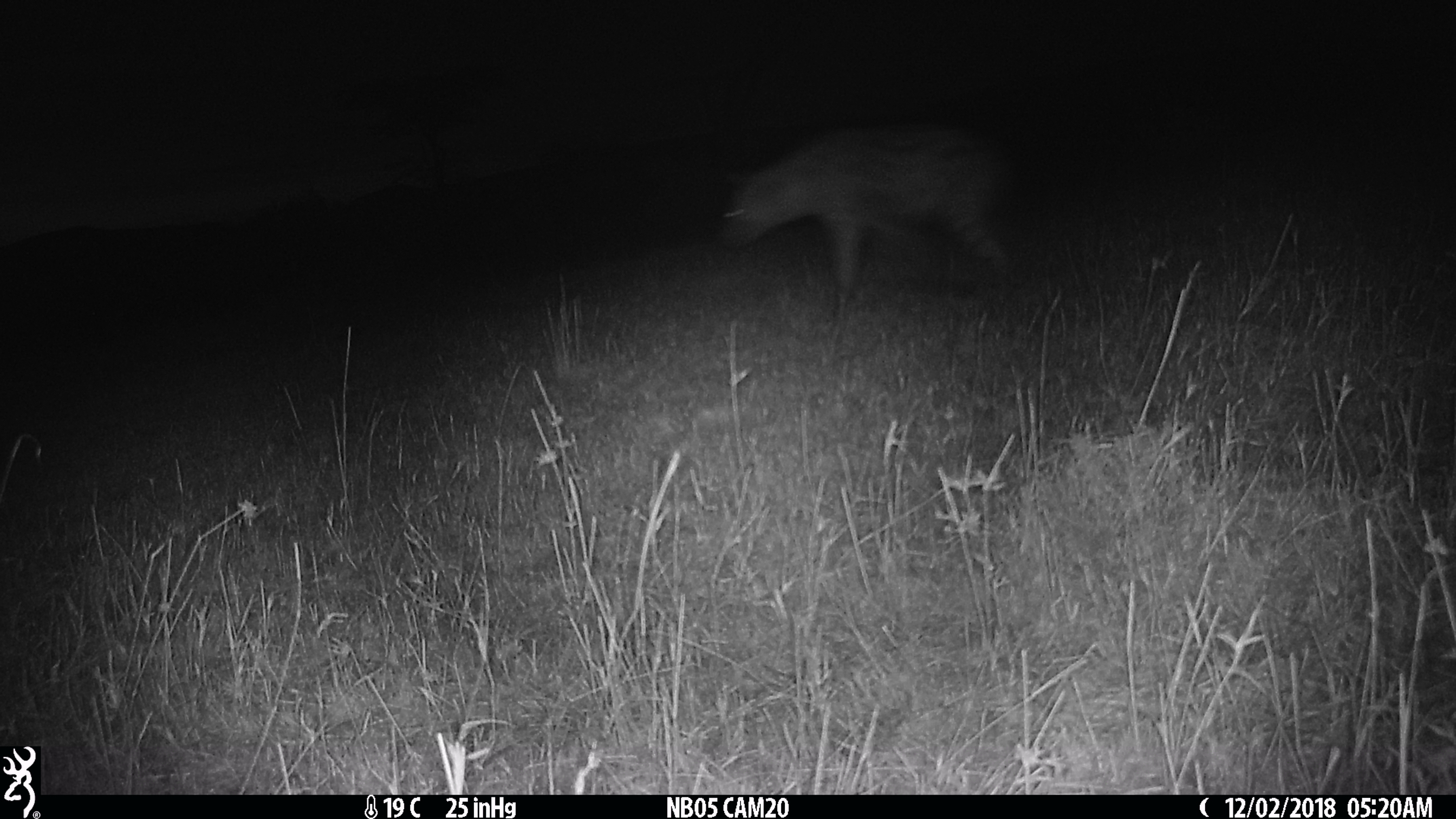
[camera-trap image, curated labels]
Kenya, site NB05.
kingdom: Animalia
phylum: Chordata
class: Mammalia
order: Carnivora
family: Hyaenidae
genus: Crocuta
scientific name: Crocuta crocuta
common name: spotted hyena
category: hyena spotted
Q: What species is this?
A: Hyena spotted (spotted hyena) (Crocuta crocuta).